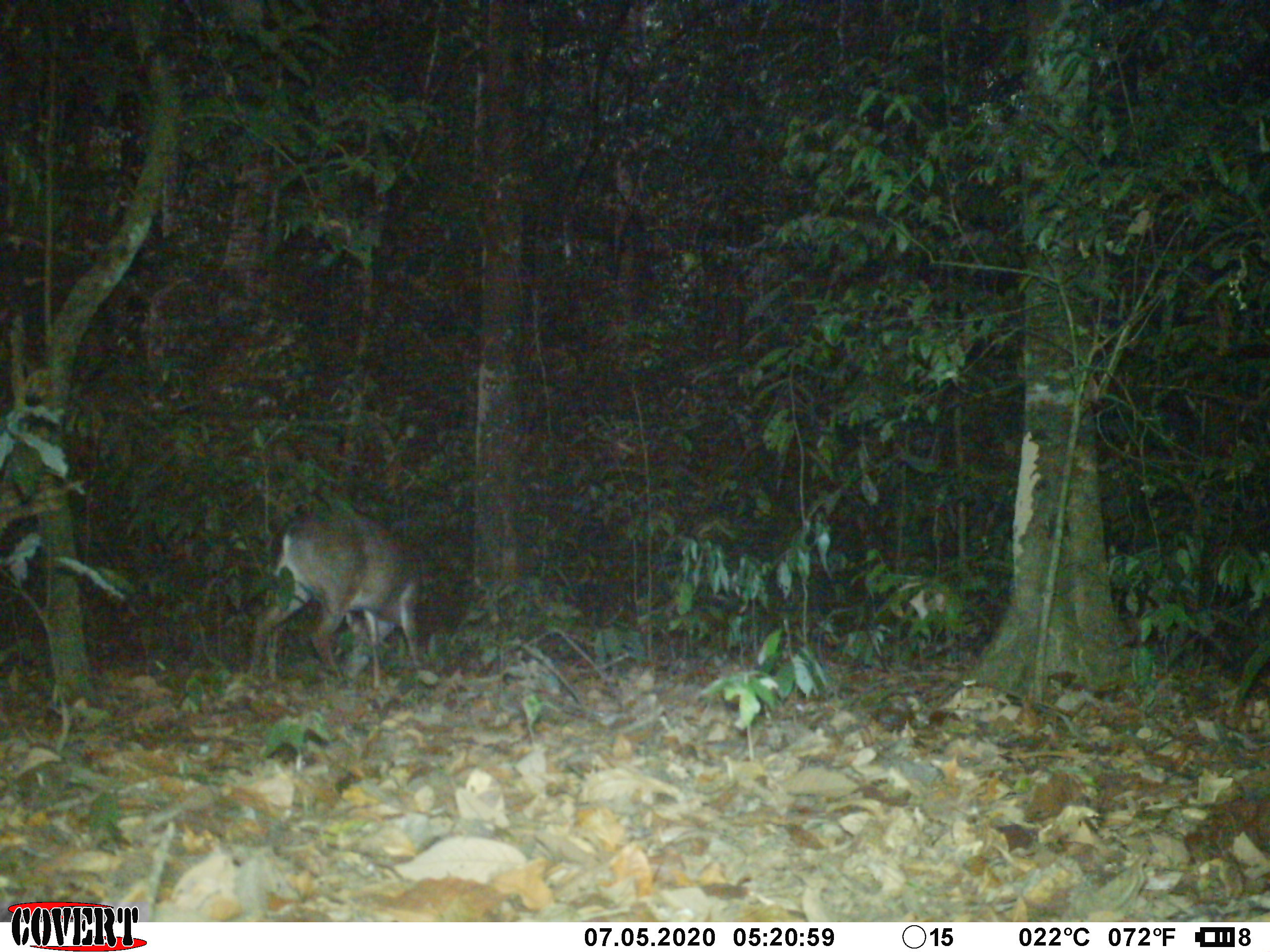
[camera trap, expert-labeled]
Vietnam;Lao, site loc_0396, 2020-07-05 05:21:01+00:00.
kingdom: Animalia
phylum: Chordata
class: Mammalia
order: Artiodactyla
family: Cervidae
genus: Muntiacus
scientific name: Muntiacus vuquangensis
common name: large-antlered muntjac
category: large antlered muntjac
Large antlered muntjac (large-antlered muntjac) (Muntiacus vuquangensis). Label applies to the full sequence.